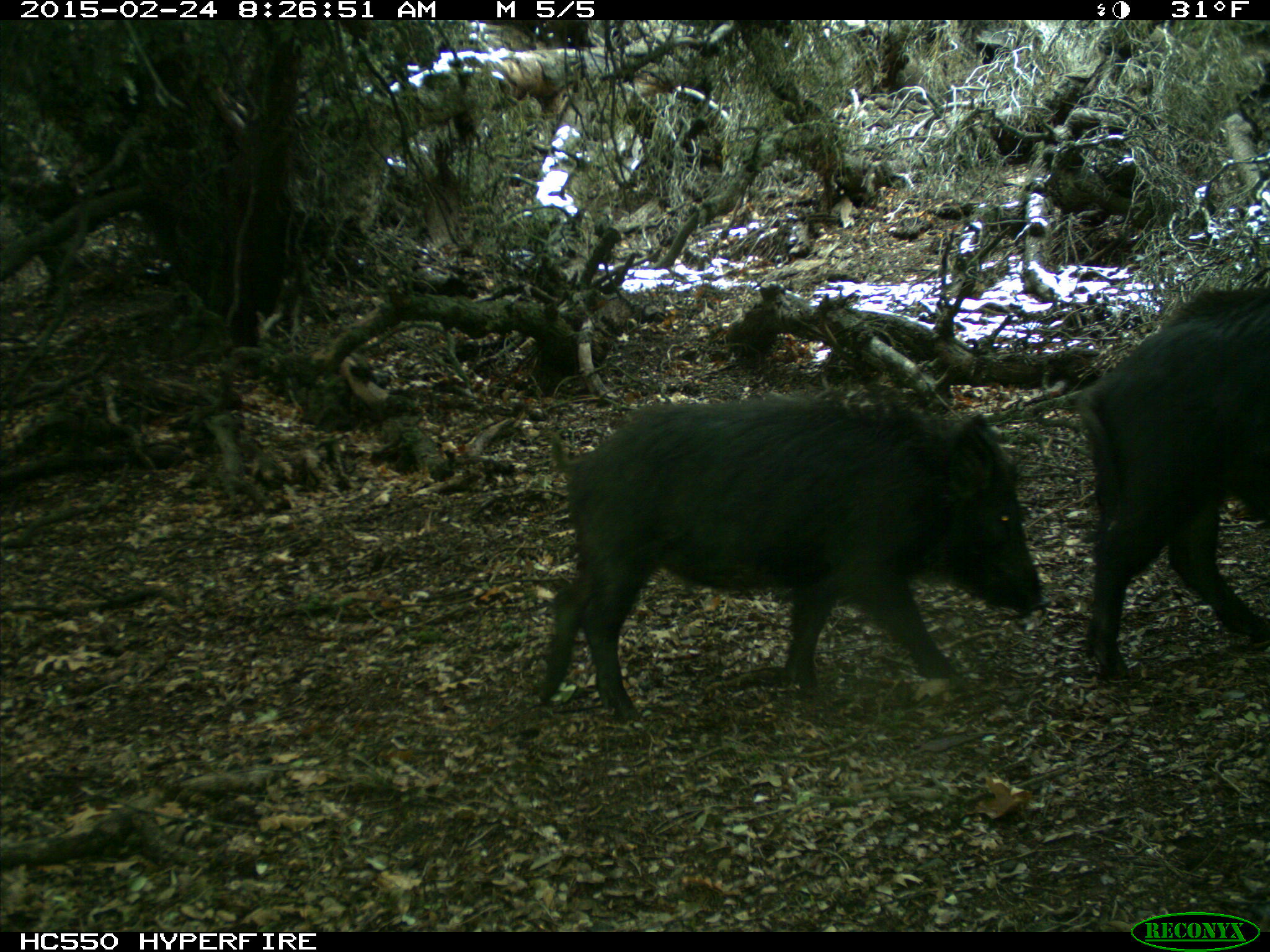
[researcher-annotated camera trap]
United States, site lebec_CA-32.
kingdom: Animalia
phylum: Chordata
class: Mammalia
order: Artiodactyla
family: Suidae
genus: Sus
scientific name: Sus scrofa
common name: wild boar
Sus scrofa (wild boar).